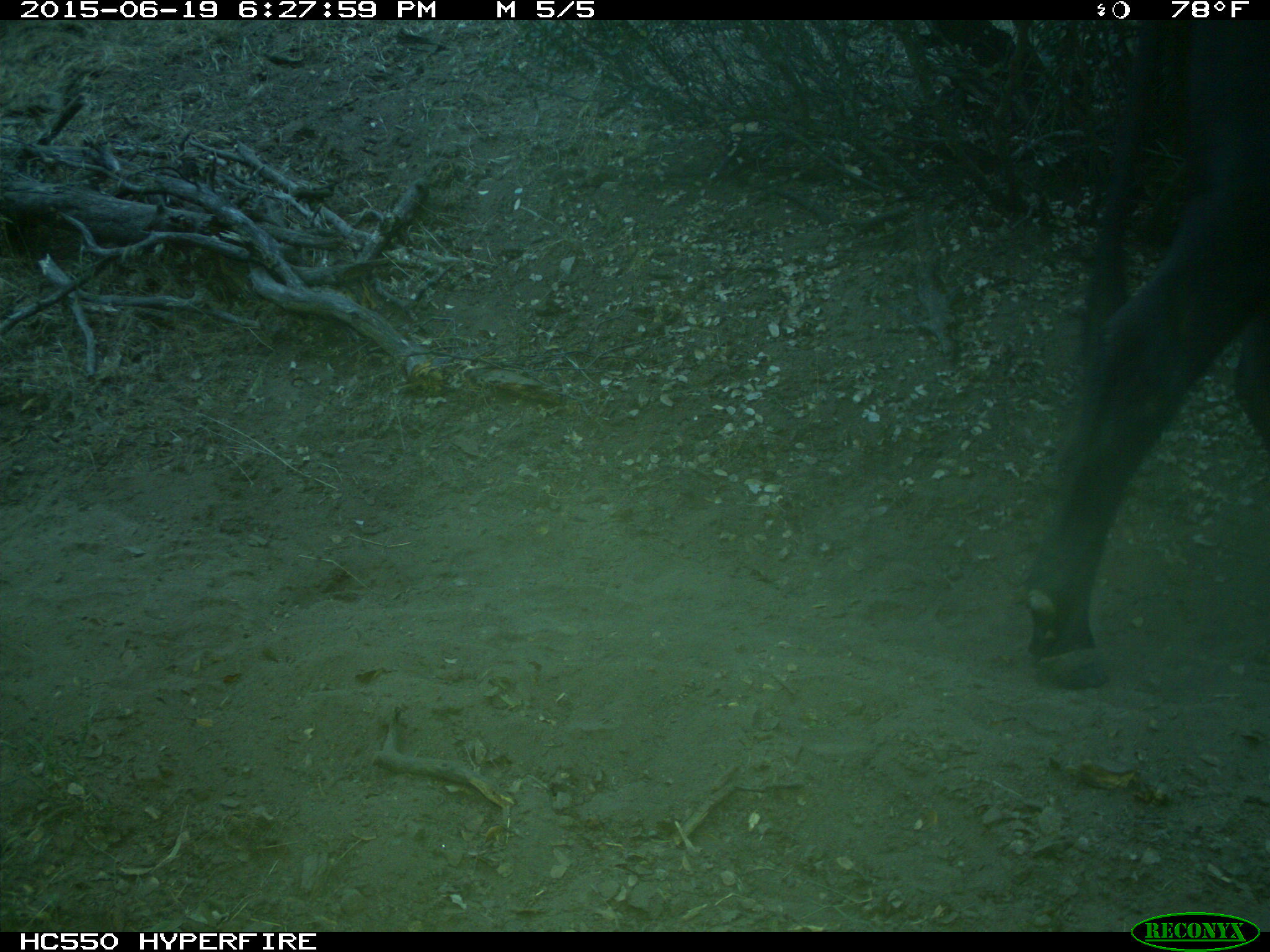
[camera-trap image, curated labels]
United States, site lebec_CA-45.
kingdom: Animalia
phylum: Chordata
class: Mammalia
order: Artiodactyla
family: Bovidae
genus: Bos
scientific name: Bos taurus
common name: domestic cow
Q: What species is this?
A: Bos taurus (domestic cow).